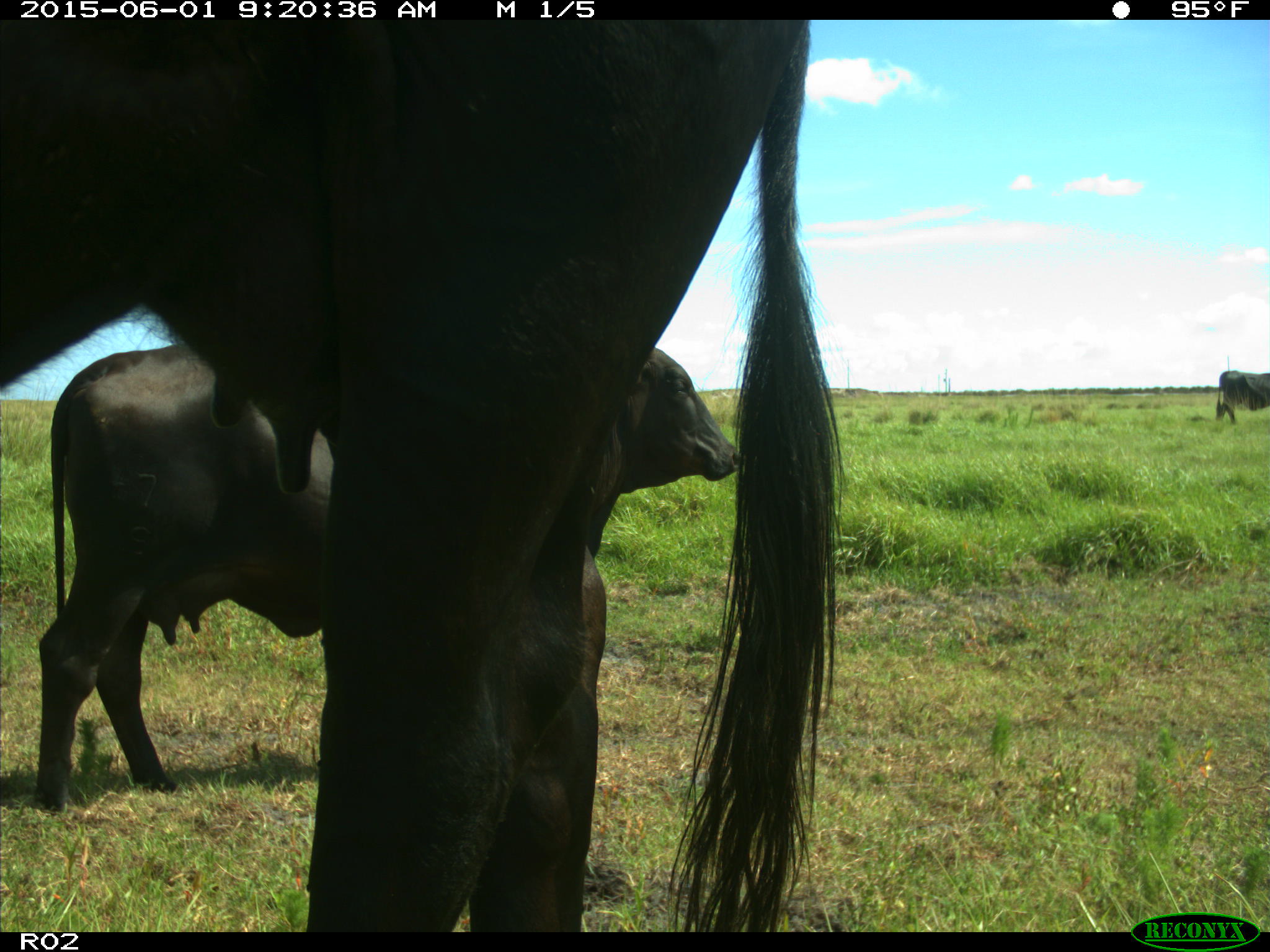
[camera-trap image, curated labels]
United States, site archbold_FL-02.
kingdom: Animalia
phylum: Chordata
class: Mammalia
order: Artiodactyla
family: Bovidae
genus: Bos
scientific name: Bos taurus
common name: domestic cow